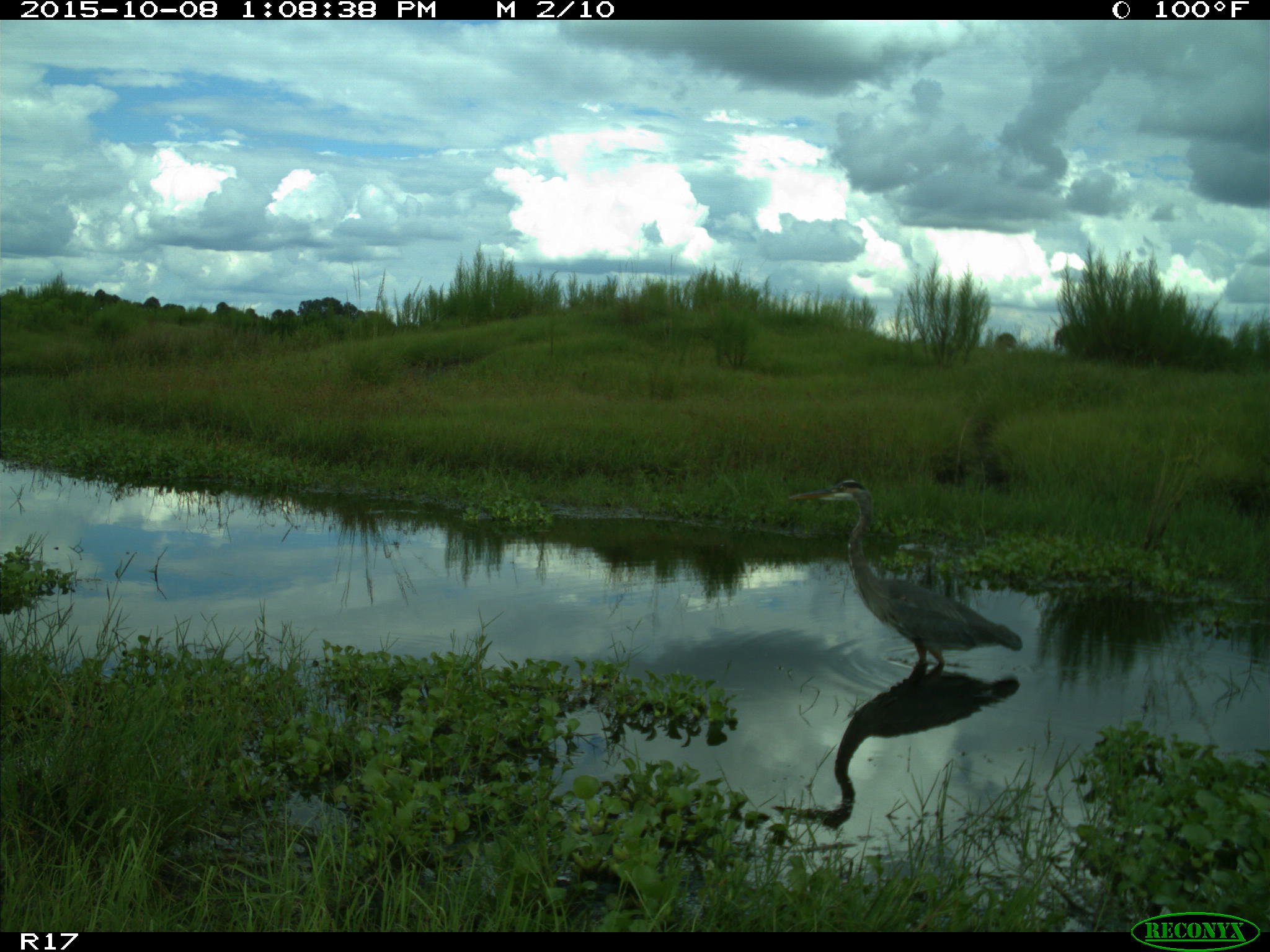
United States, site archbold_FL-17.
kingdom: Animalia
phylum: Chordata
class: Aves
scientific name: Aves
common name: birds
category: unidentified bird